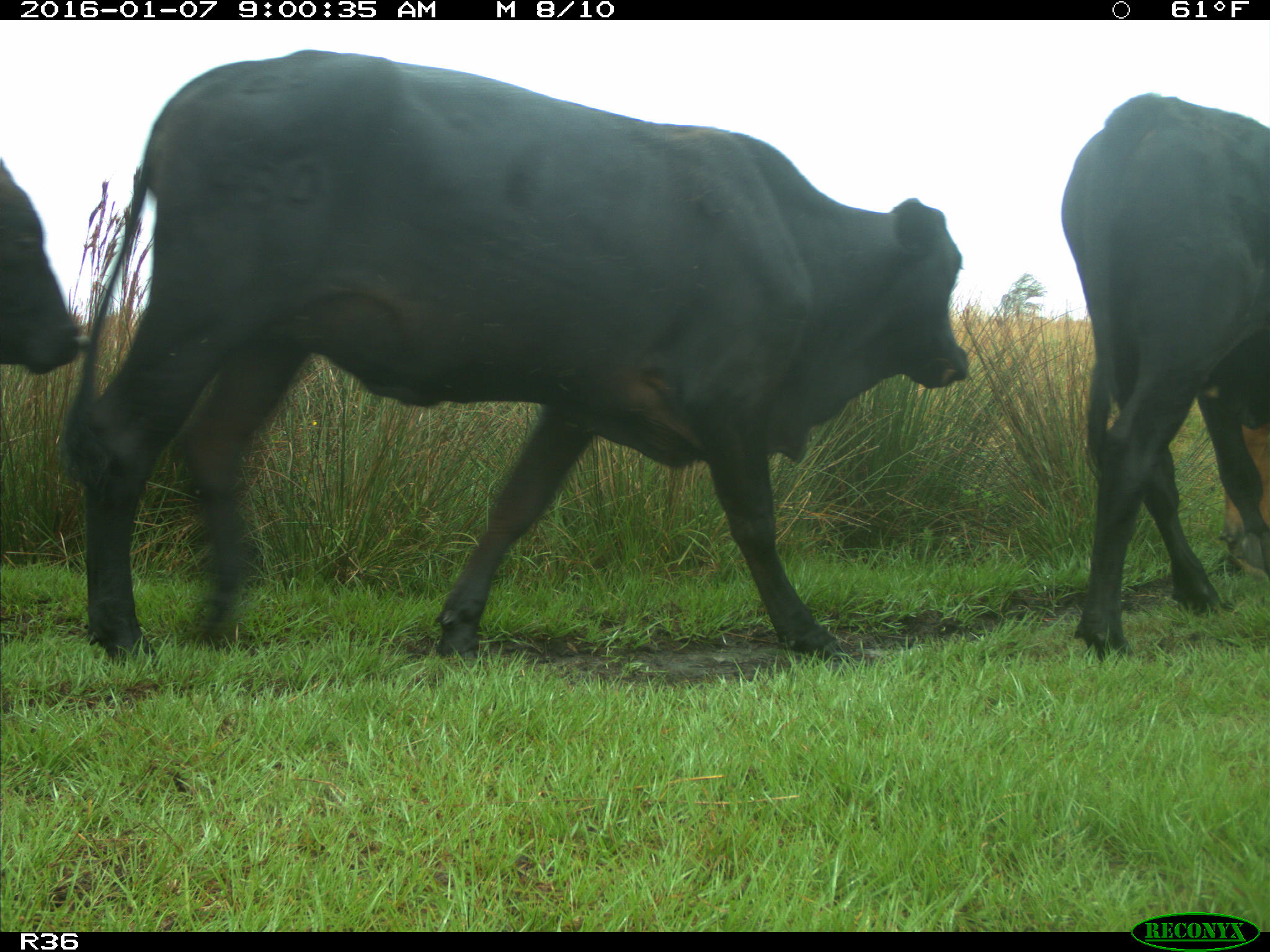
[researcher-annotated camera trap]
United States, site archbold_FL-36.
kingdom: Animalia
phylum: Chordata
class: Mammalia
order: Artiodactyla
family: Bovidae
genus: Bos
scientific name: Bos taurus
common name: domestic cow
Bos taurus (domestic cow).